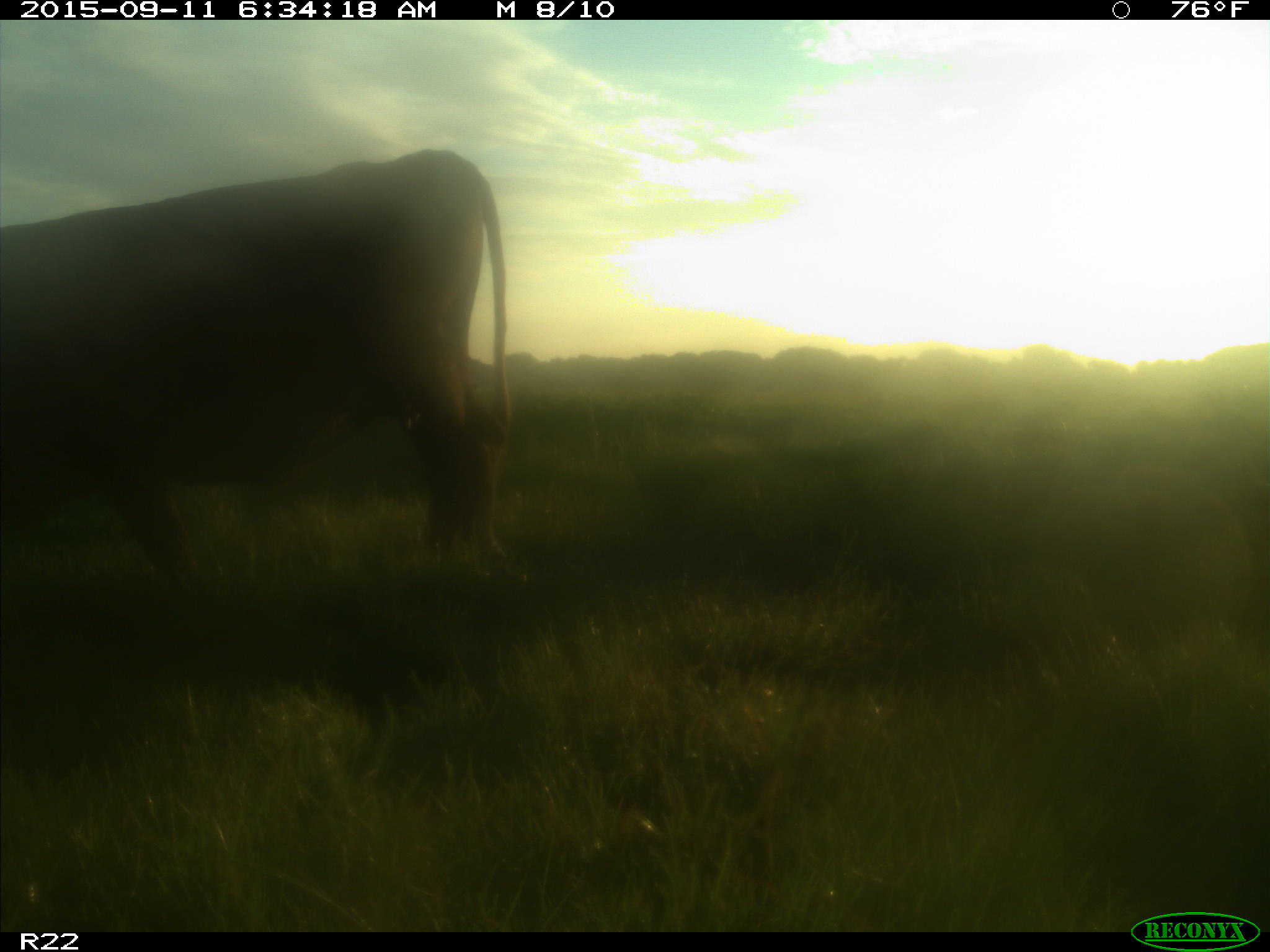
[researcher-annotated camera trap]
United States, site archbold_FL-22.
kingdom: Animalia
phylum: Chordata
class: Mammalia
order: Artiodactyla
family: Bovidae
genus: Bos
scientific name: Bos taurus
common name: domestic cow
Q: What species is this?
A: Bos taurus (domestic cow).